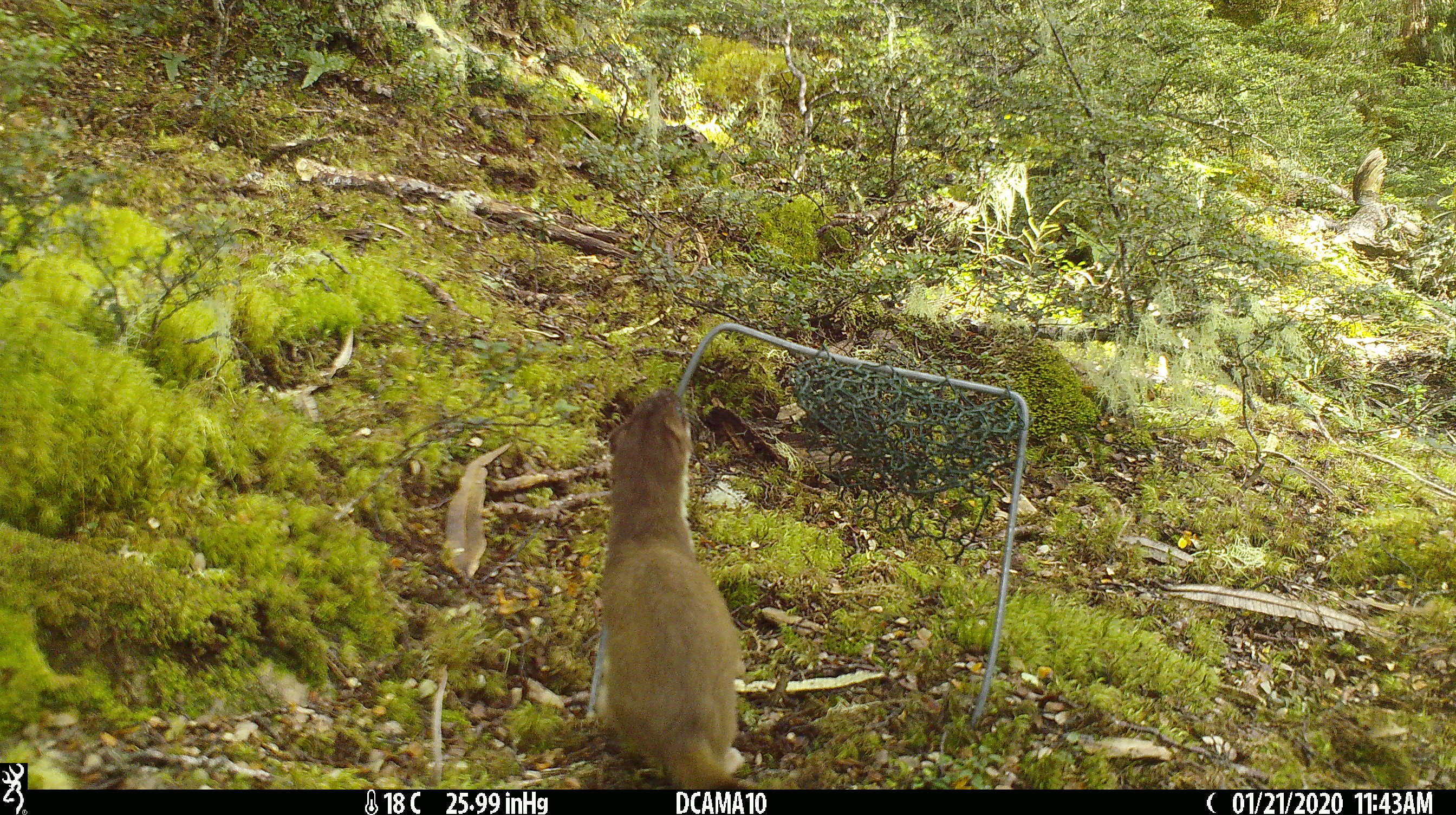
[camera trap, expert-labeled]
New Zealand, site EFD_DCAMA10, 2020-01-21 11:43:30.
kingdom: Animalia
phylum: Chordata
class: Mammalia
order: Carnivora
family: Mustelidae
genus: Mustela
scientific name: Mustela erminea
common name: stoat